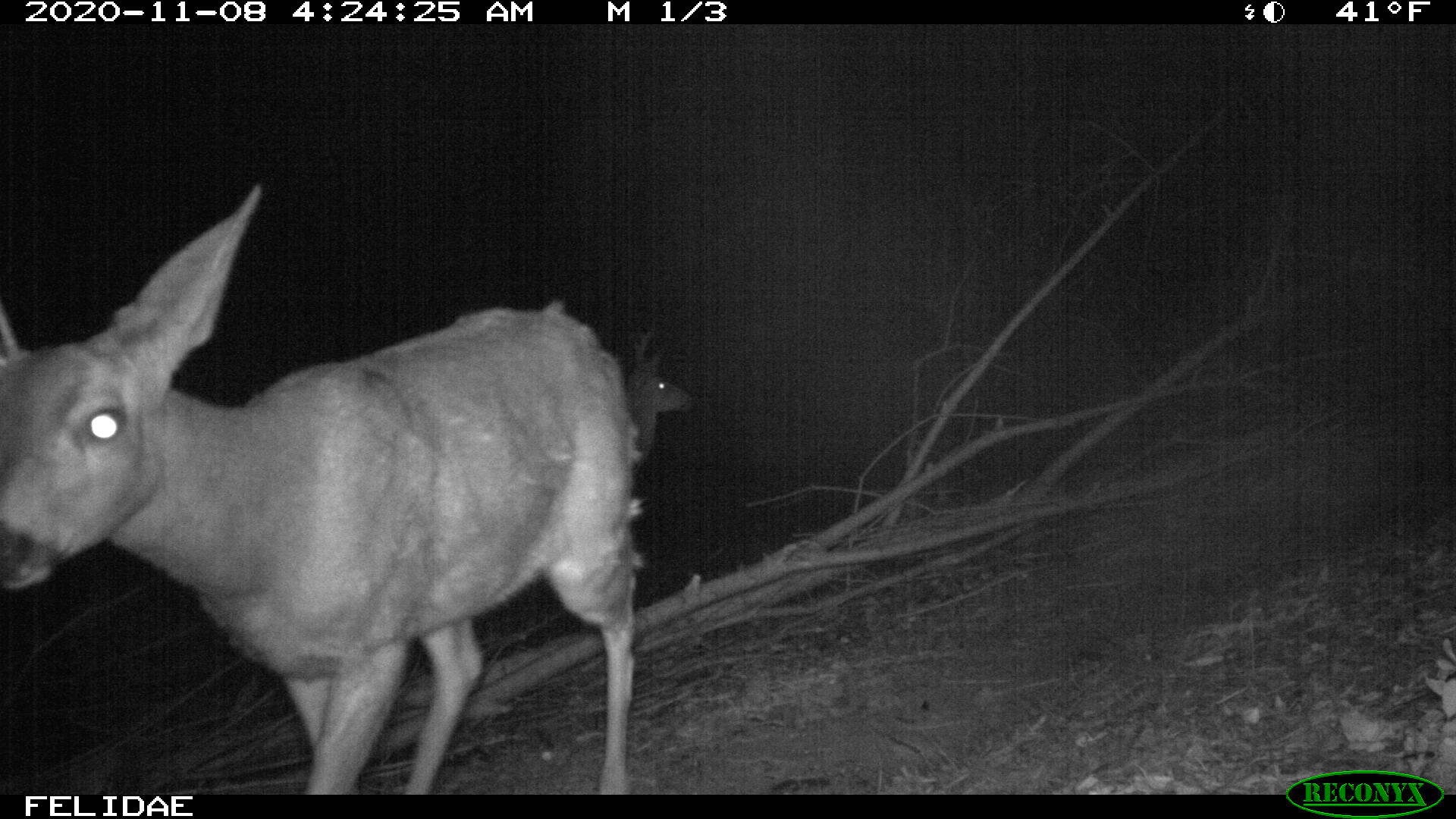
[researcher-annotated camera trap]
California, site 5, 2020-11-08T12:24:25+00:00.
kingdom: Animalia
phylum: Chordata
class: Mammalia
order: Artiodactyla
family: Cervidae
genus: Odocoileus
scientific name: Odocoileus hemionus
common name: mule deer